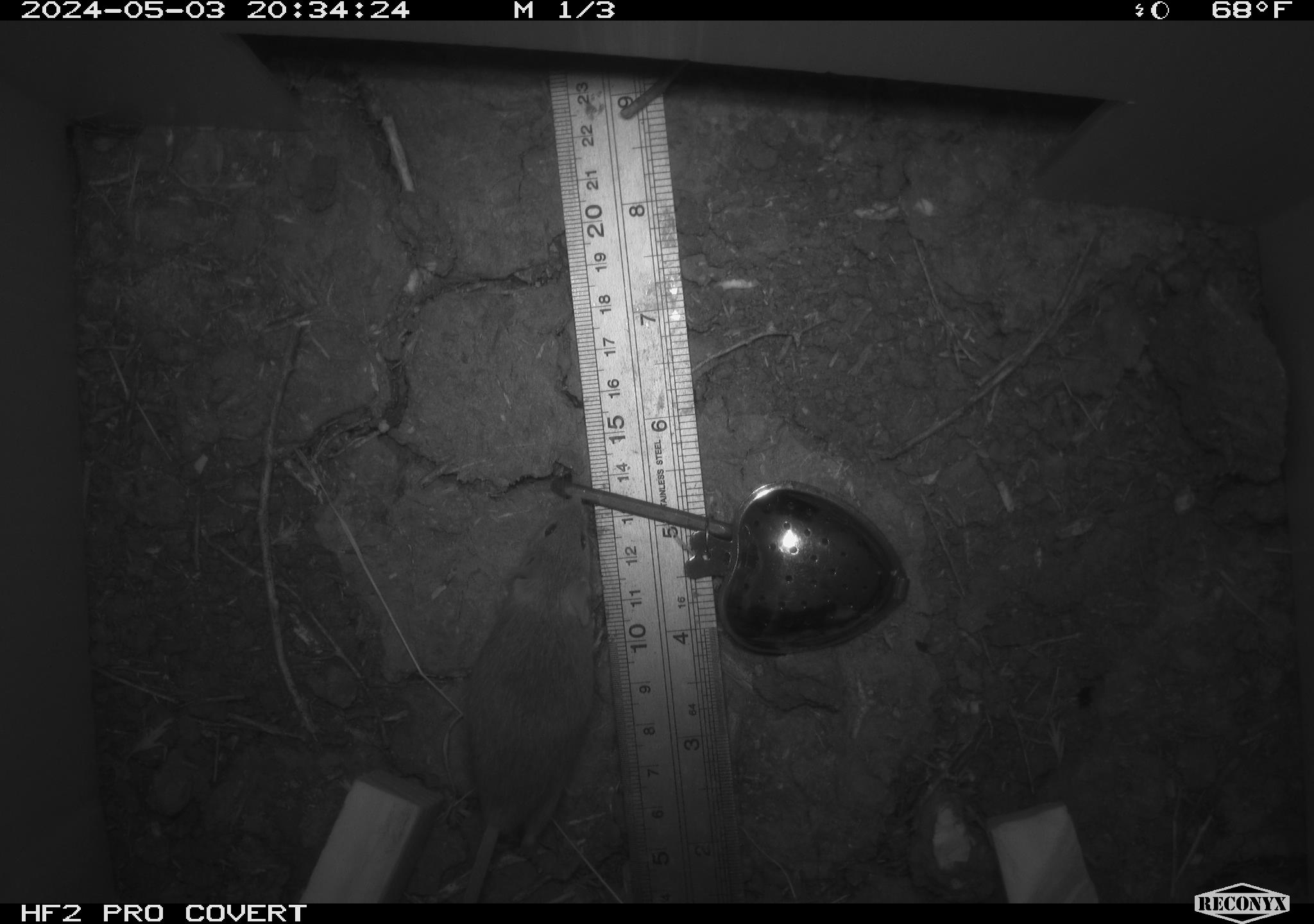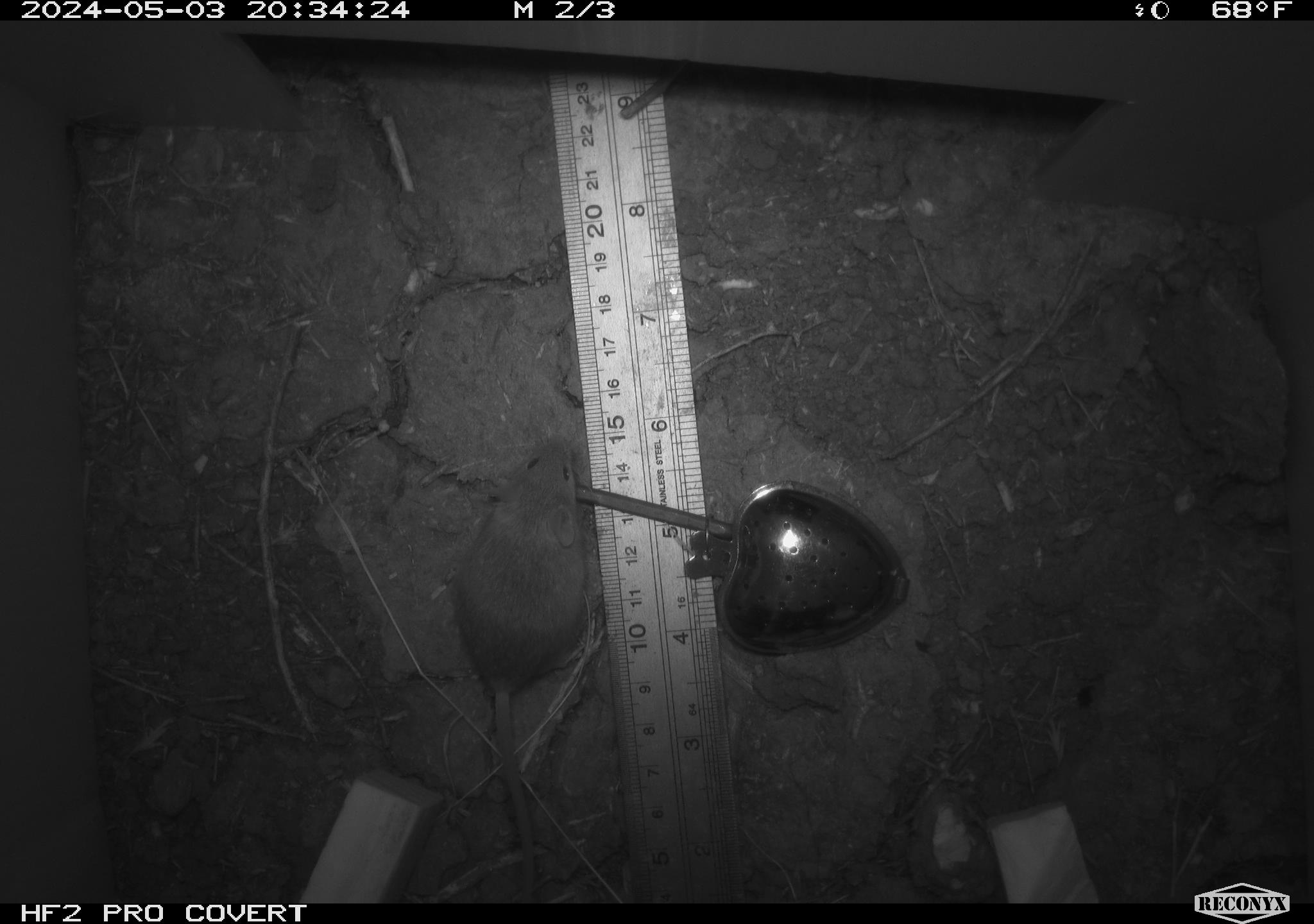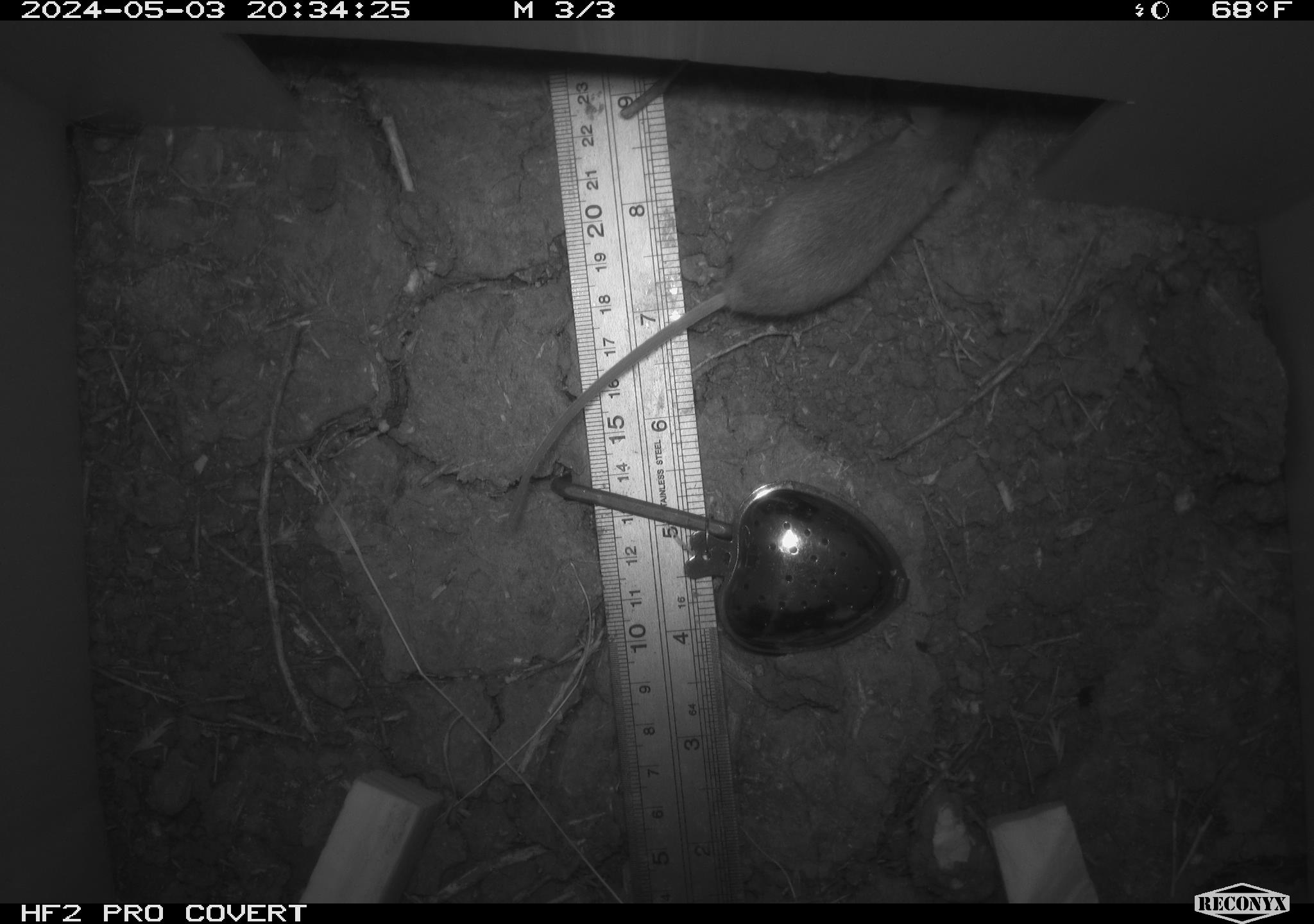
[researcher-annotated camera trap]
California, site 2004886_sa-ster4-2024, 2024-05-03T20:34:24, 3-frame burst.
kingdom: Animalia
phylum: Chordata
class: Mammalia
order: Rodentia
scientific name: Rodentia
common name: mouse species